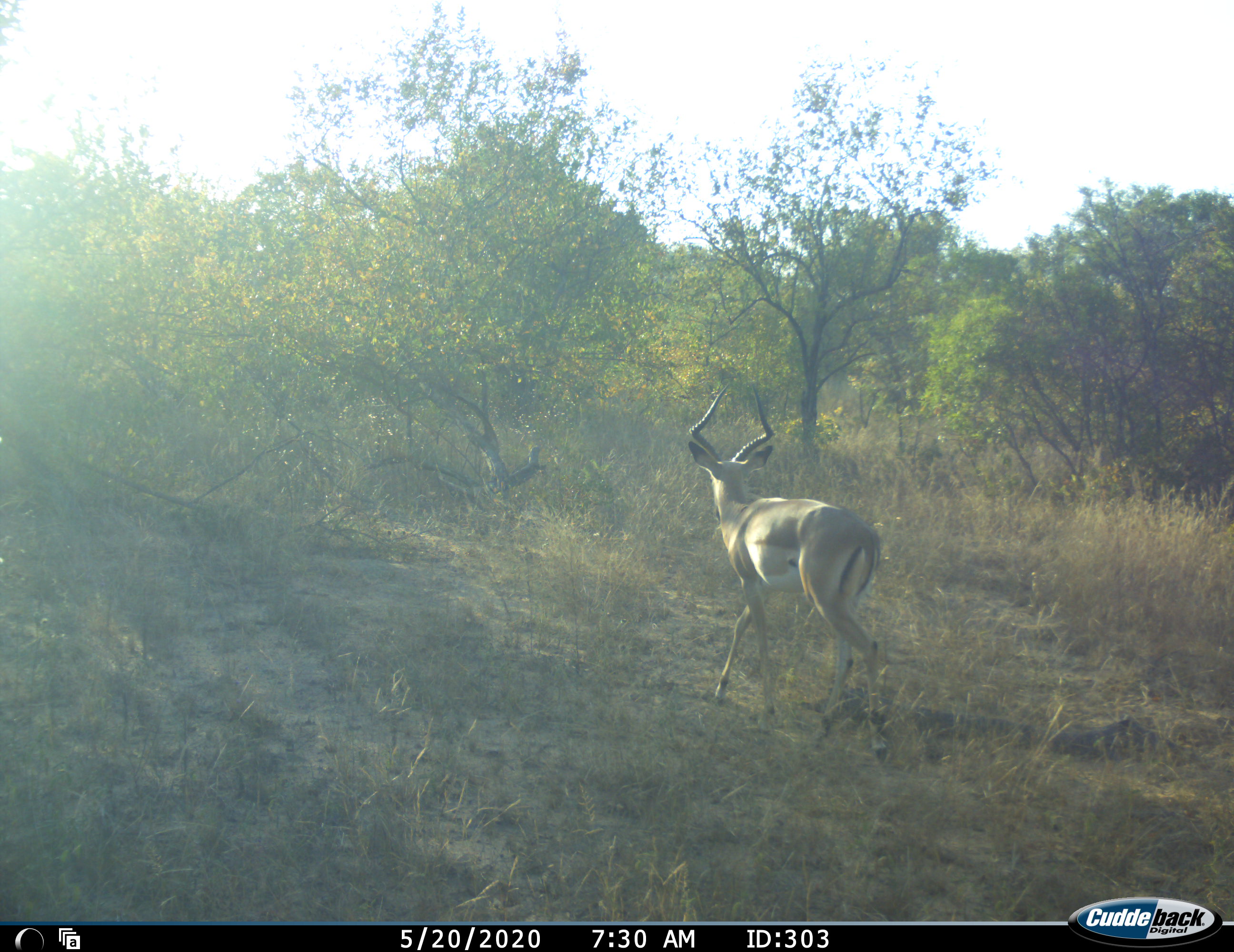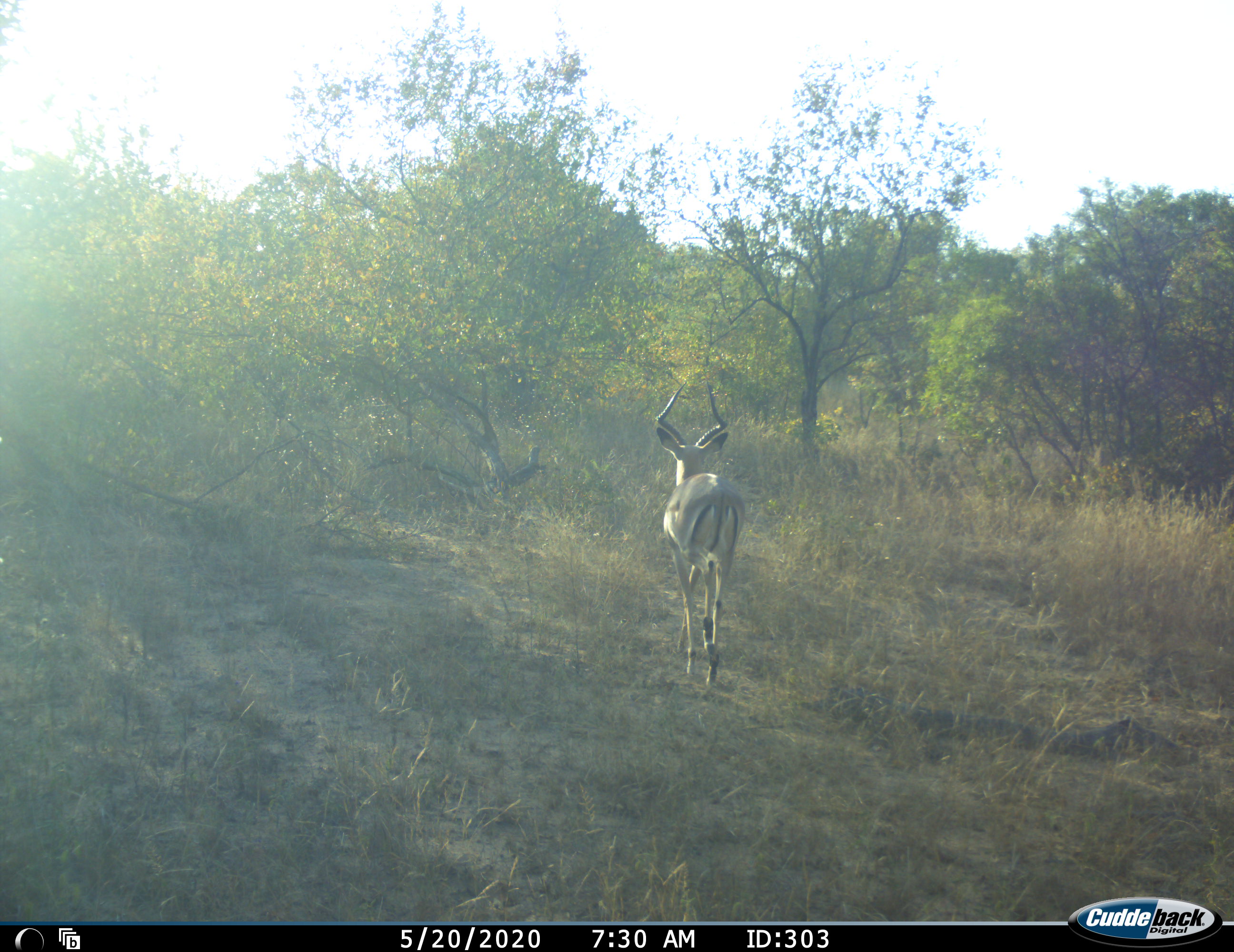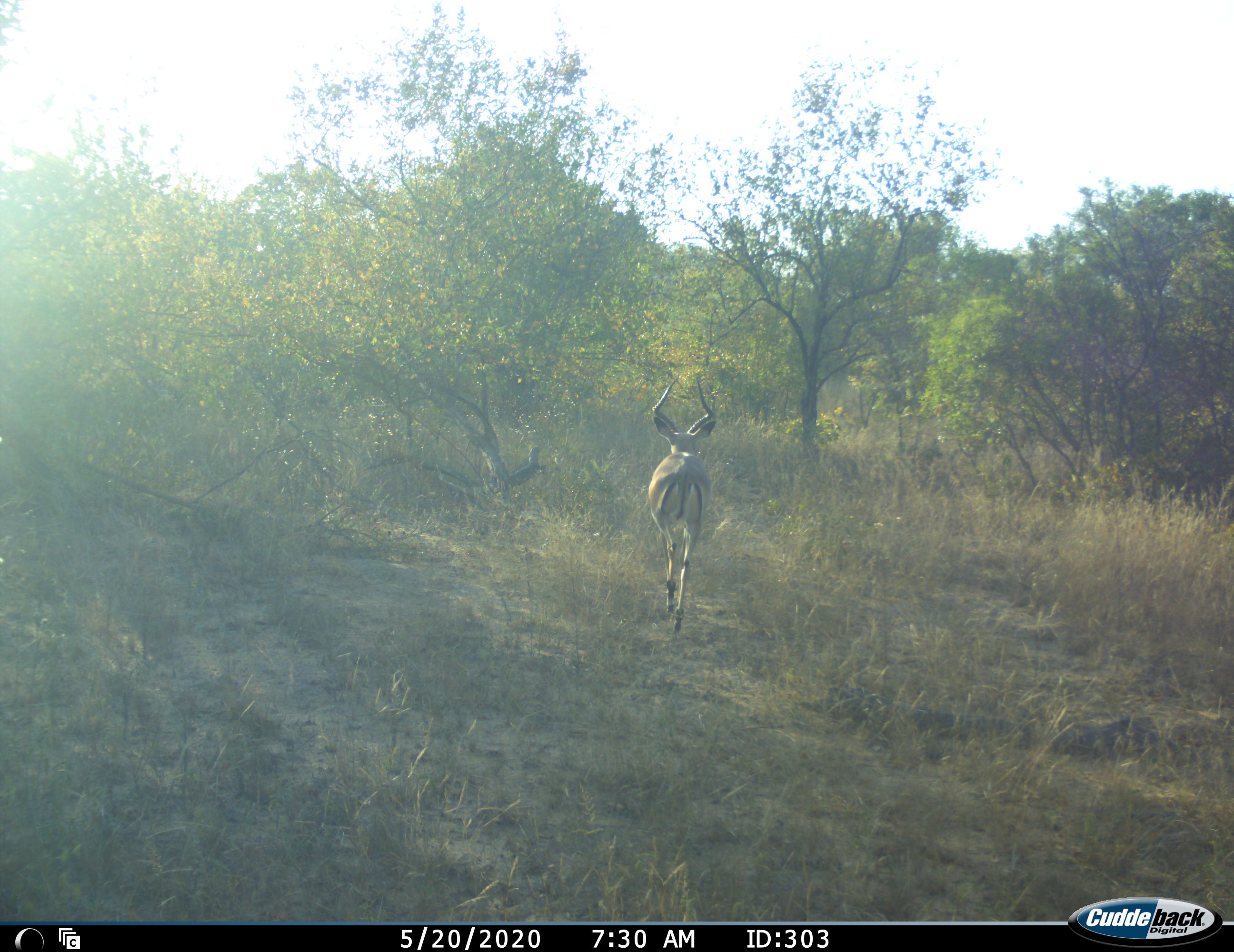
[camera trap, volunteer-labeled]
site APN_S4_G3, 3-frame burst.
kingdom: Animalia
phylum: Chordata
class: Mammalia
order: Artiodactyla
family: Bovidae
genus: Aepyceros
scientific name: Aepyceros melampus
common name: impala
Impala (Aepyceros melampus), count 1. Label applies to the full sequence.